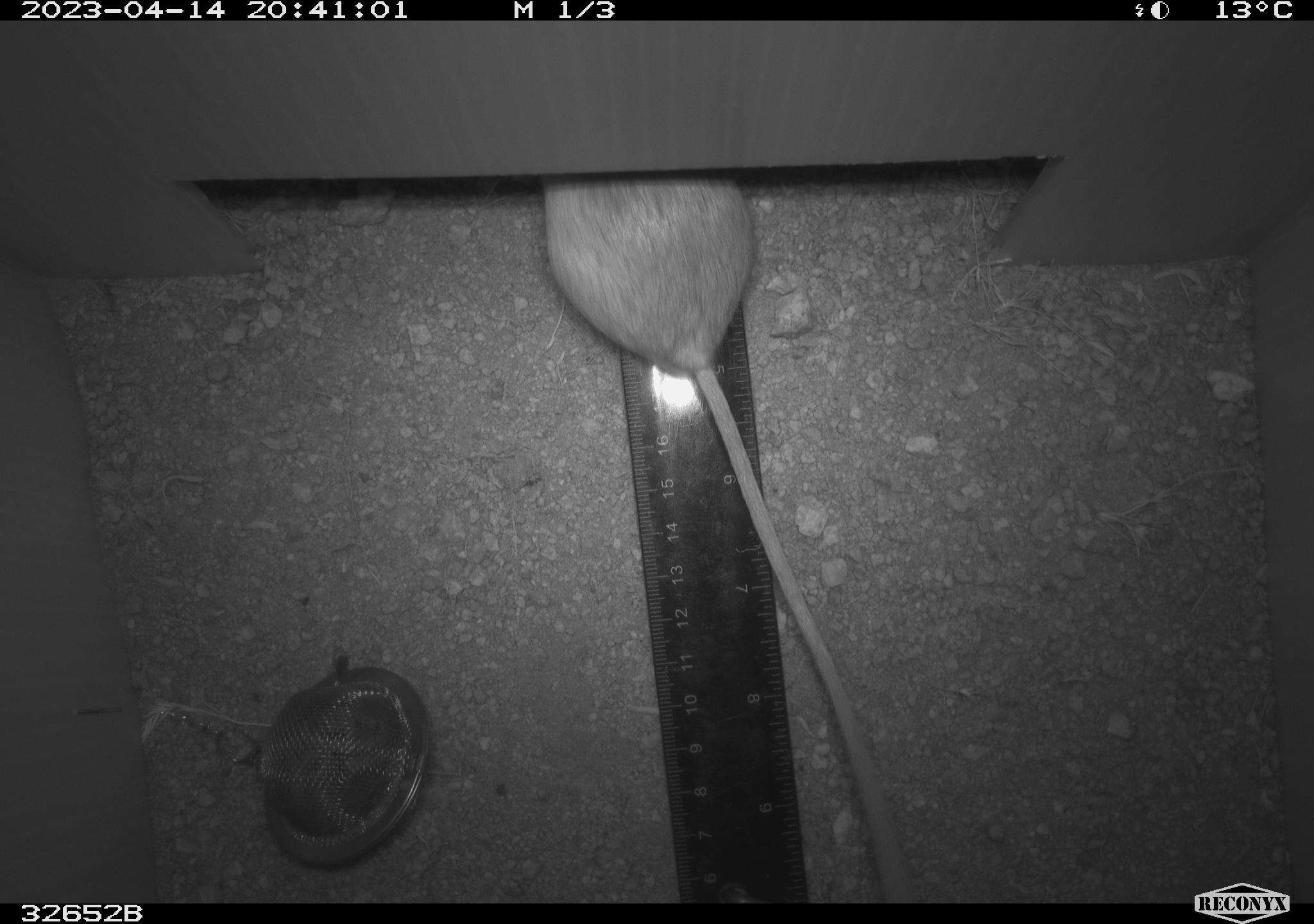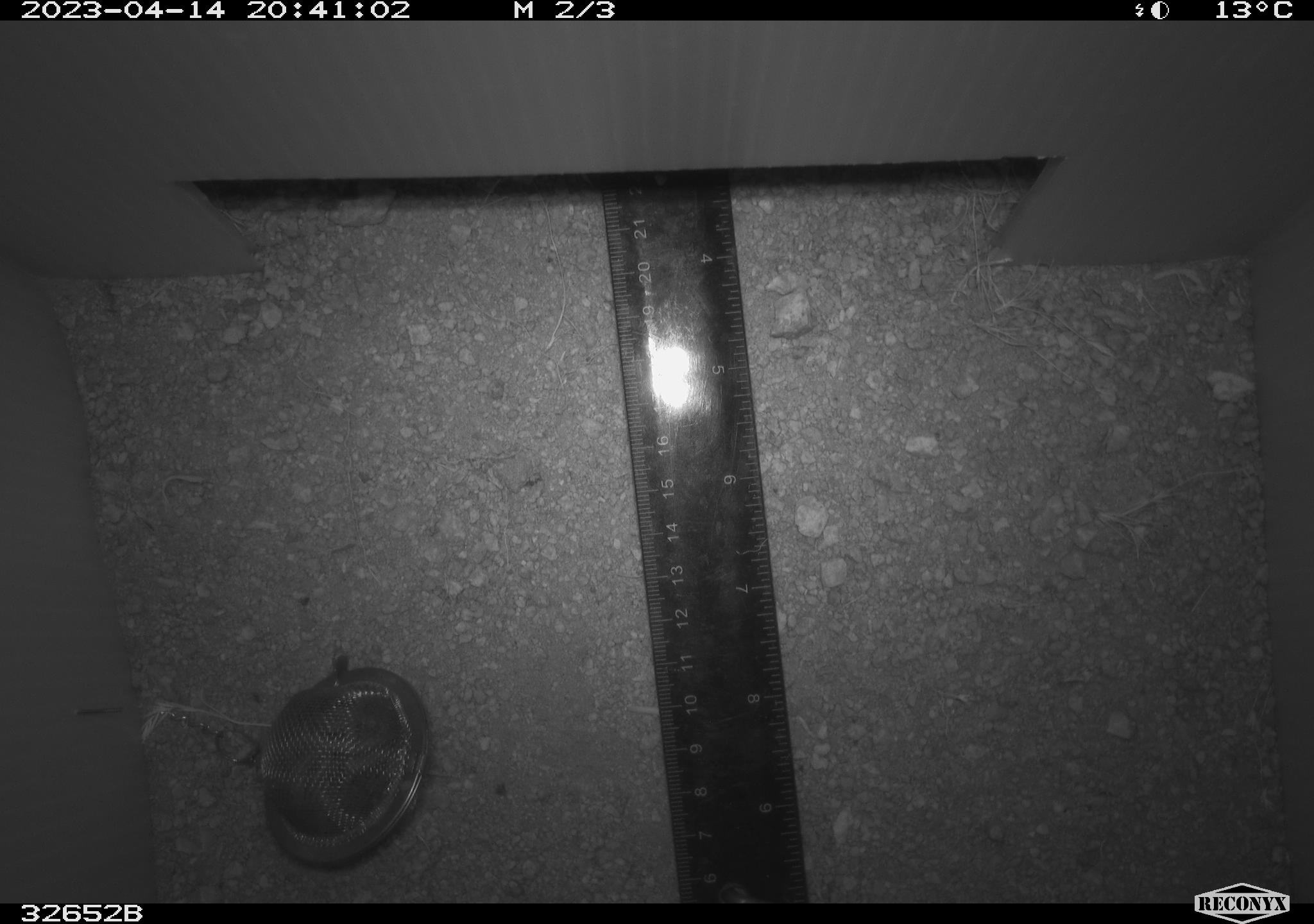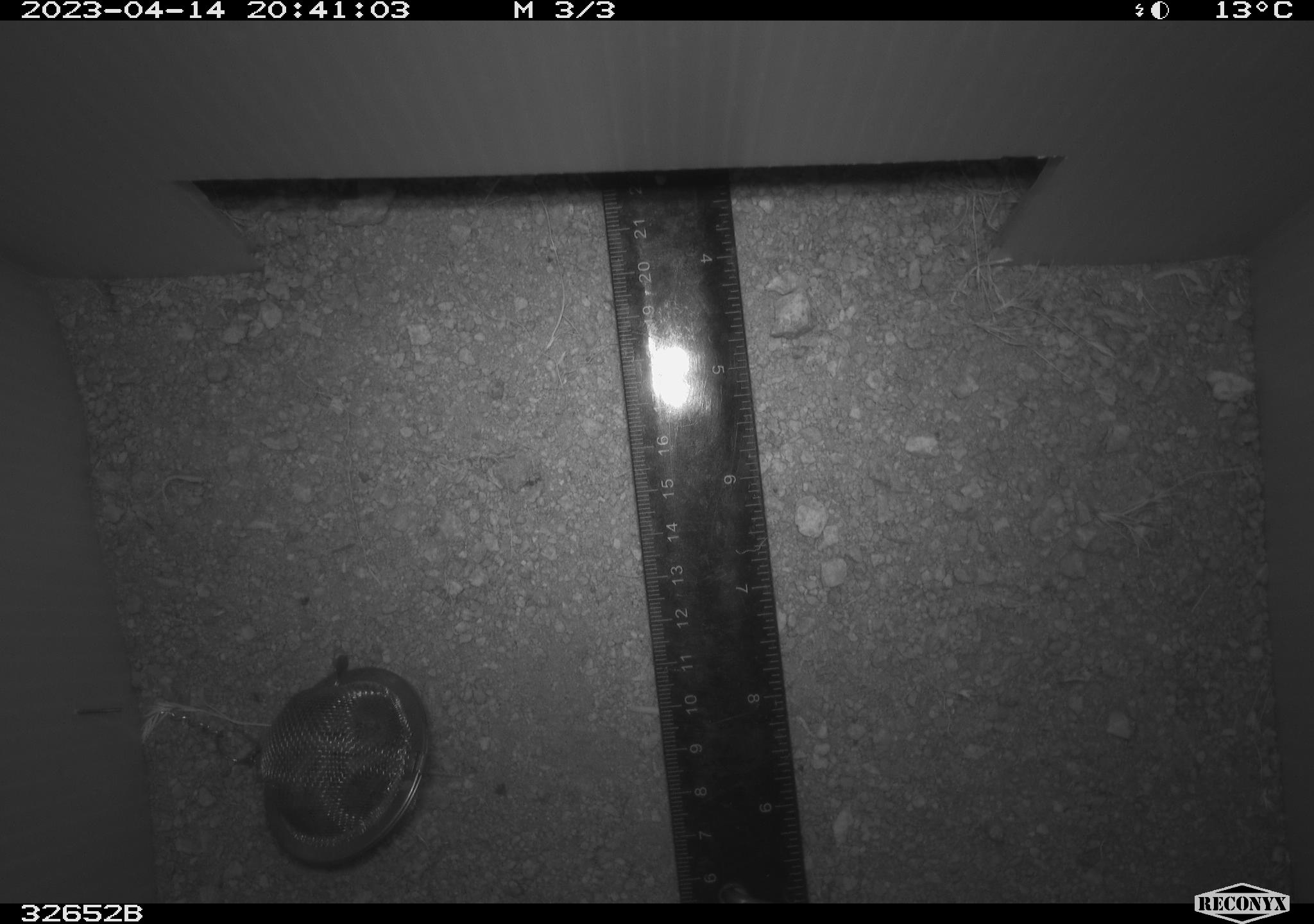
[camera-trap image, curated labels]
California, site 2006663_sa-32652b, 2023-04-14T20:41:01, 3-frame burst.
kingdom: Animalia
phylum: Chordata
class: Mammalia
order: Rodentia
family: Heteromyidae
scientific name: Heteromyidae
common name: kangaroo rats and pocket mice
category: heteromyidae family